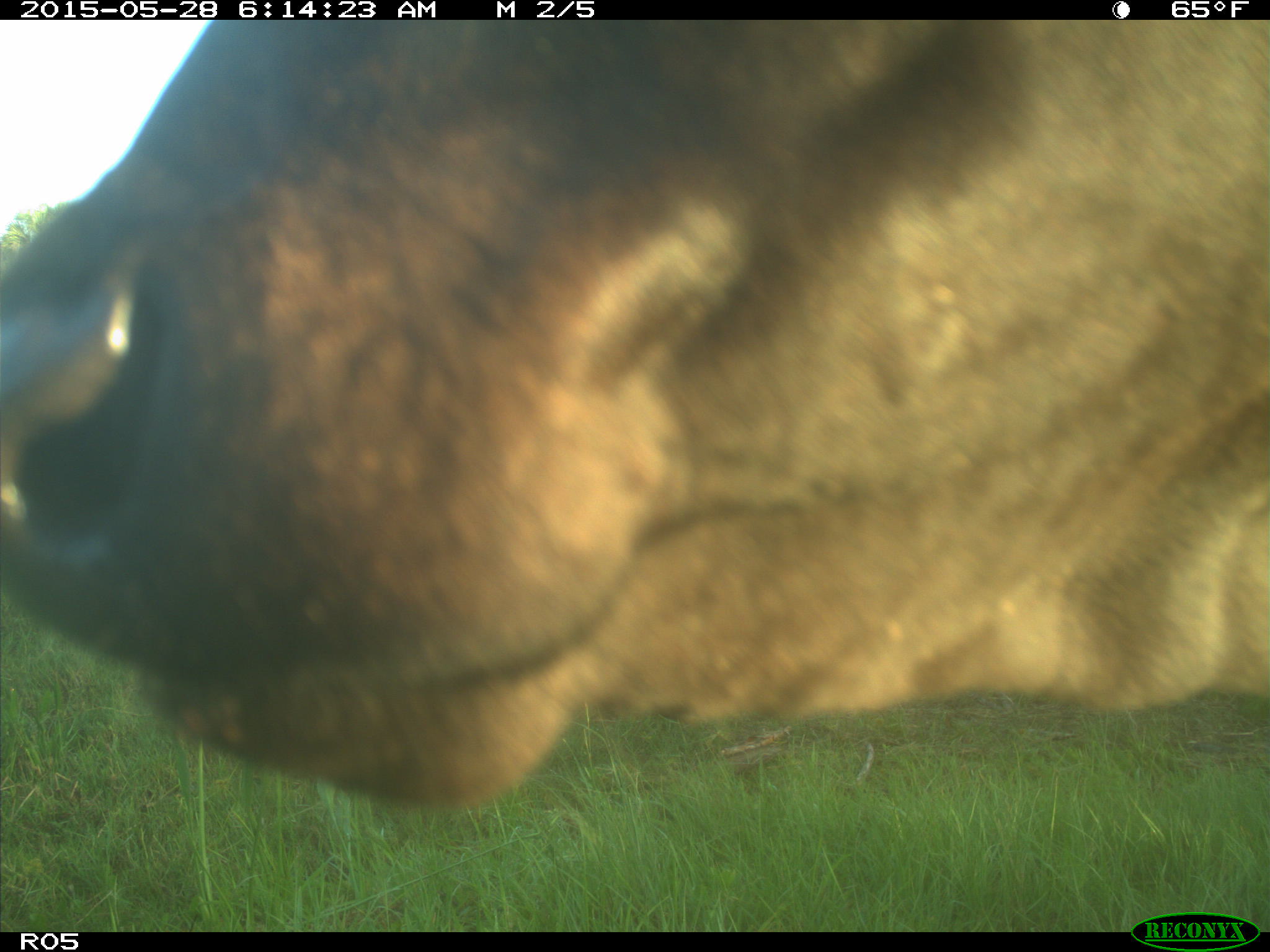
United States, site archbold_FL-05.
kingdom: Animalia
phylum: Chordata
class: Mammalia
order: Artiodactyla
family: Bovidae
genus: Bos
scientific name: Bos taurus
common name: domestic cow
Bos taurus (domestic cow).